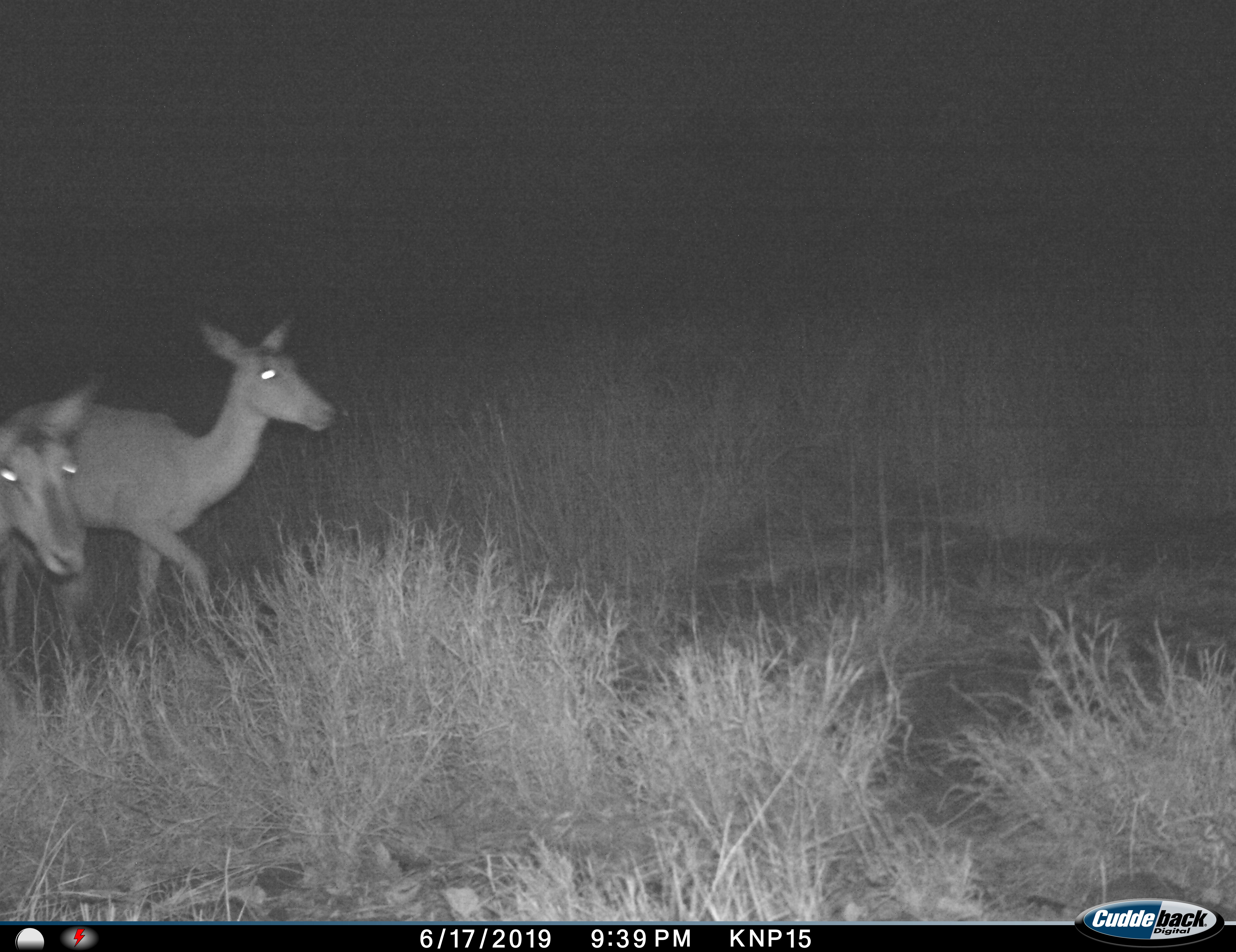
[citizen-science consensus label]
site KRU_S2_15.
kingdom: Animalia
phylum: Chordata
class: Mammalia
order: Artiodactyla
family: Bovidae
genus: Aepyceros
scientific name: Aepyceros melampus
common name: impala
Impala (Aepyceros melampus), count 2. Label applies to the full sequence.